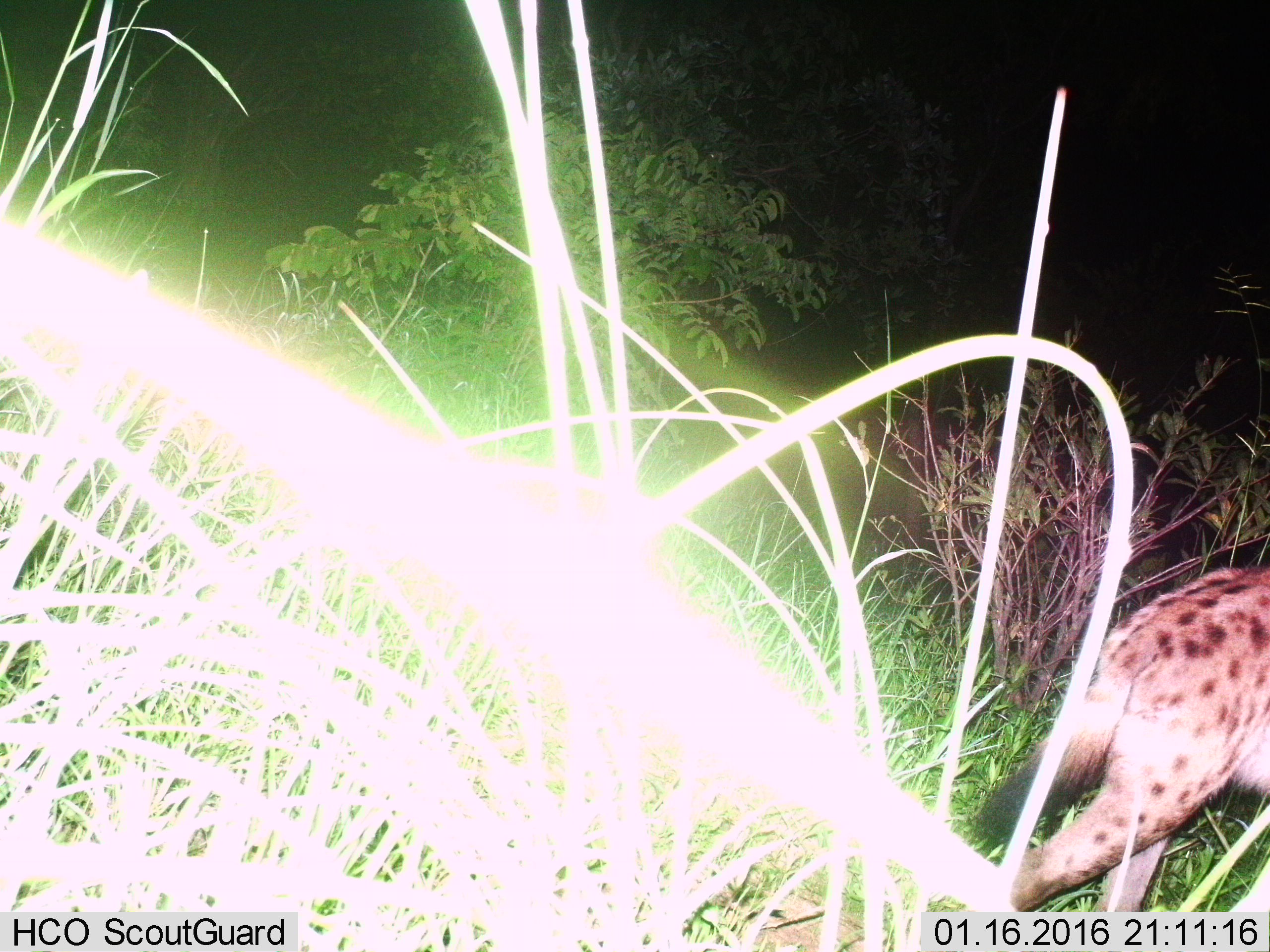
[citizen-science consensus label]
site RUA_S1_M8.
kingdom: Animalia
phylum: Chordata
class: Mammalia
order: Carnivora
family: Hyaenidae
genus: Crocuta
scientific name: Crocuta crocuta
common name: spotted hyena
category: hyenaspotted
Hyenaspotted (spotted hyena) (Crocuta crocuta), count 1. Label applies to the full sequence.